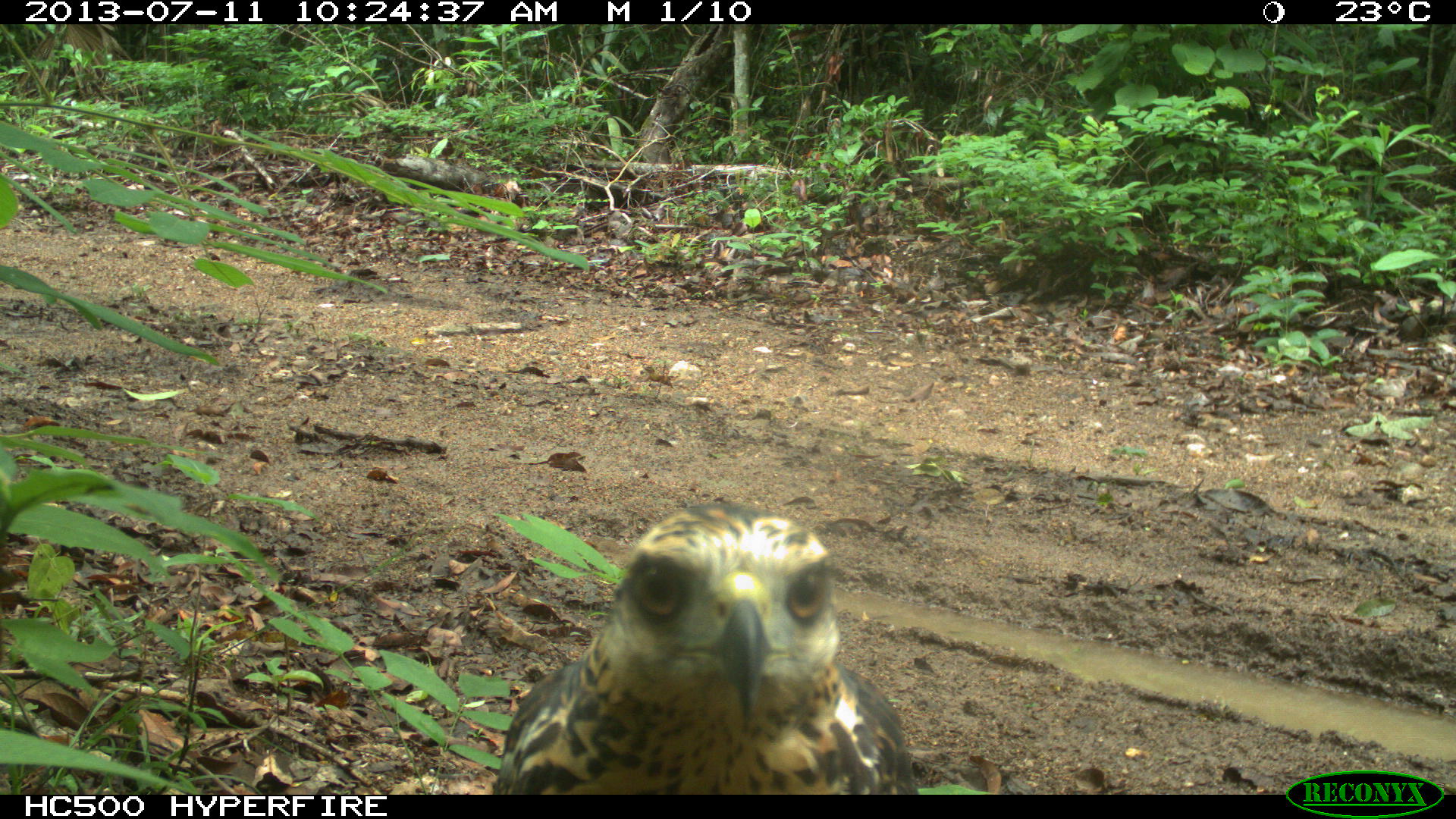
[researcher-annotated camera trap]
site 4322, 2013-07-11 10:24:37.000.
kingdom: Animalia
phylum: Chordata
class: Aves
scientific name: Aves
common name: birds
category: unknown raptor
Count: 1.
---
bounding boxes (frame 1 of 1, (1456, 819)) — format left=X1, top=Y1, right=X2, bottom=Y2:
unknown raptor: left=489, top=500, right=913, bottom=794